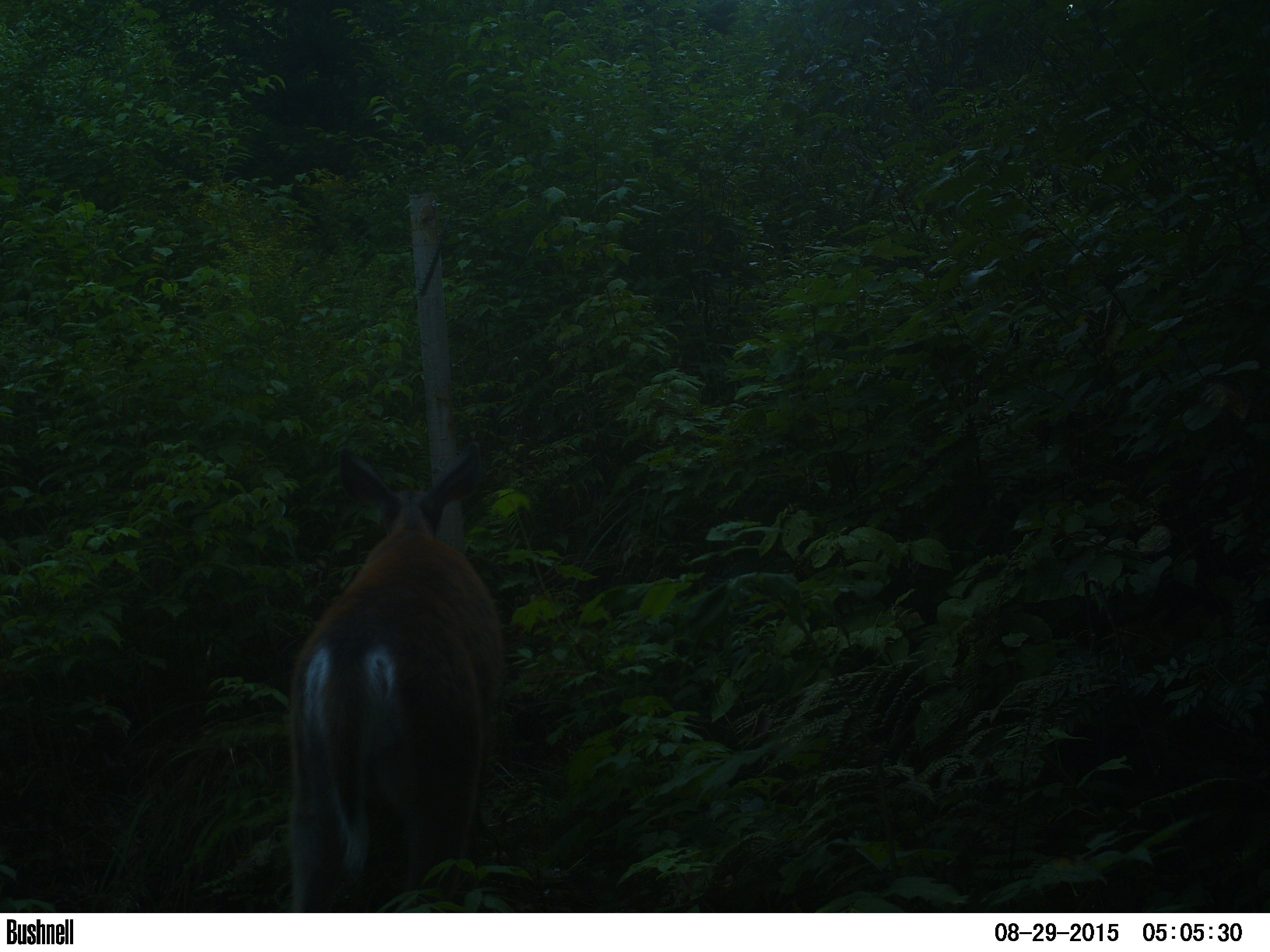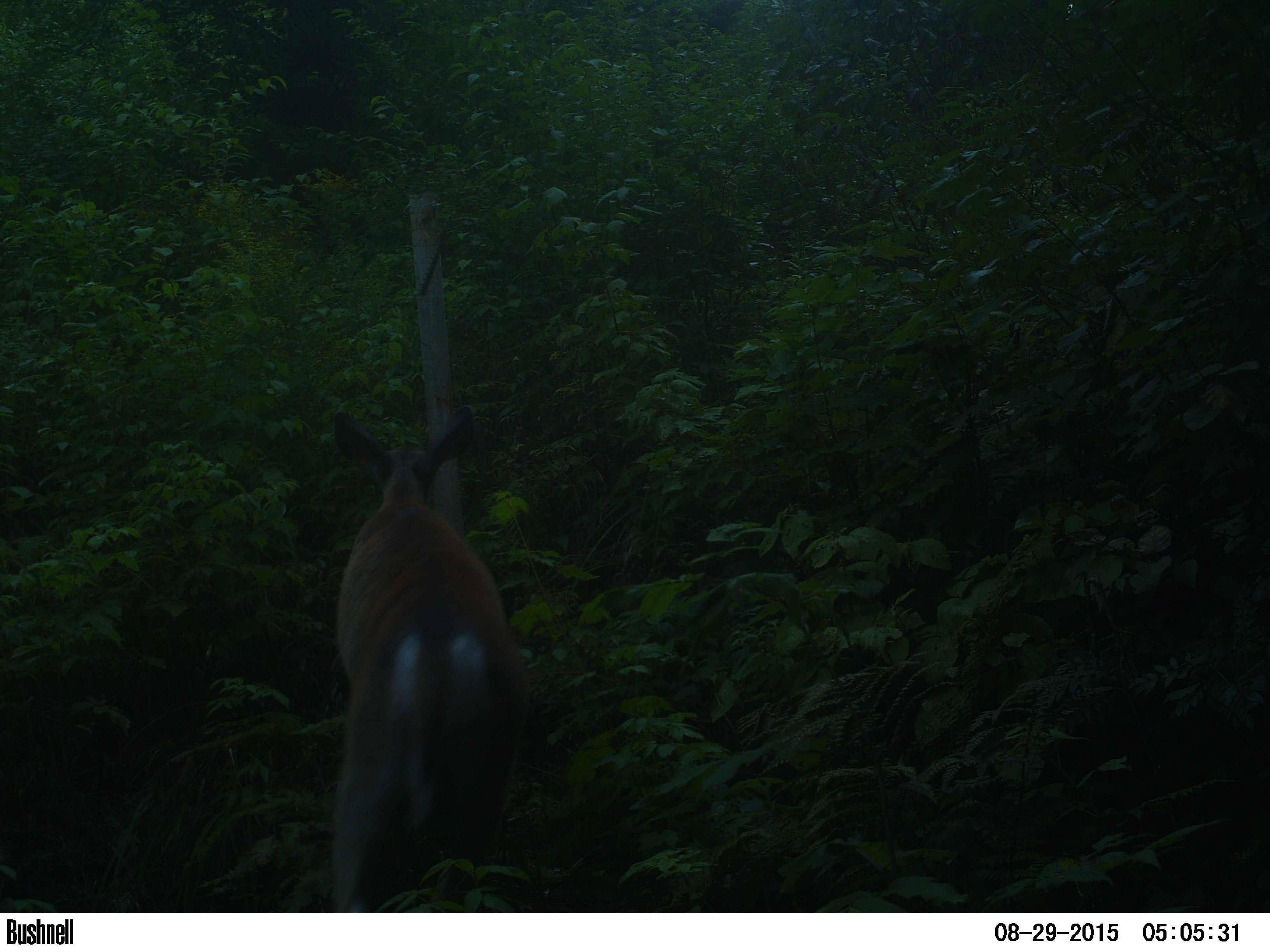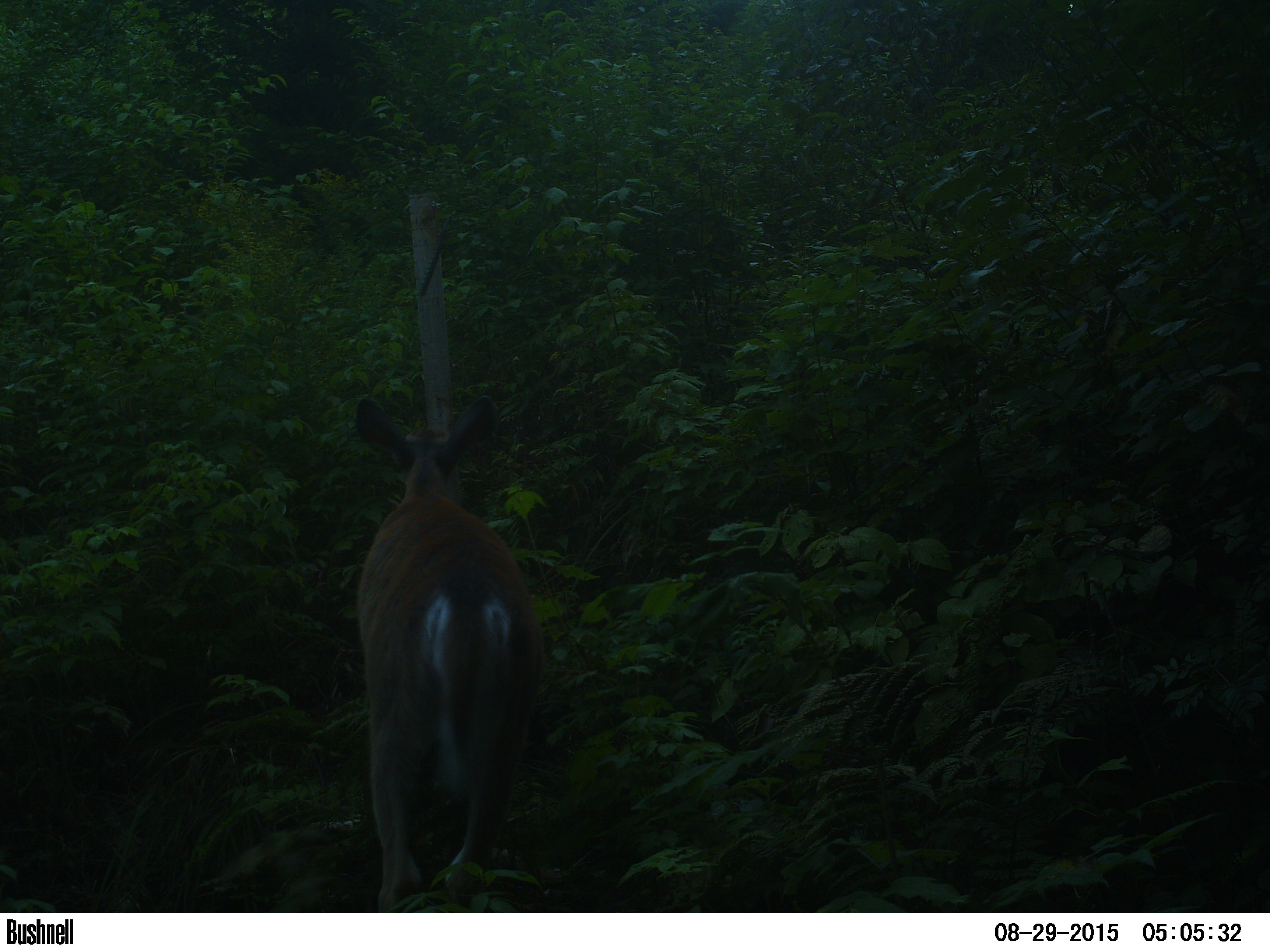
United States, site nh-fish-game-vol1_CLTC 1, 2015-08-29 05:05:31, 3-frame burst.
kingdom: Animalia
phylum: Chordata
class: Mammalia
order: Artiodactyla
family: Cervidae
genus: Odocoileus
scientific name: Odocoileus virginianus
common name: white-tailed deer